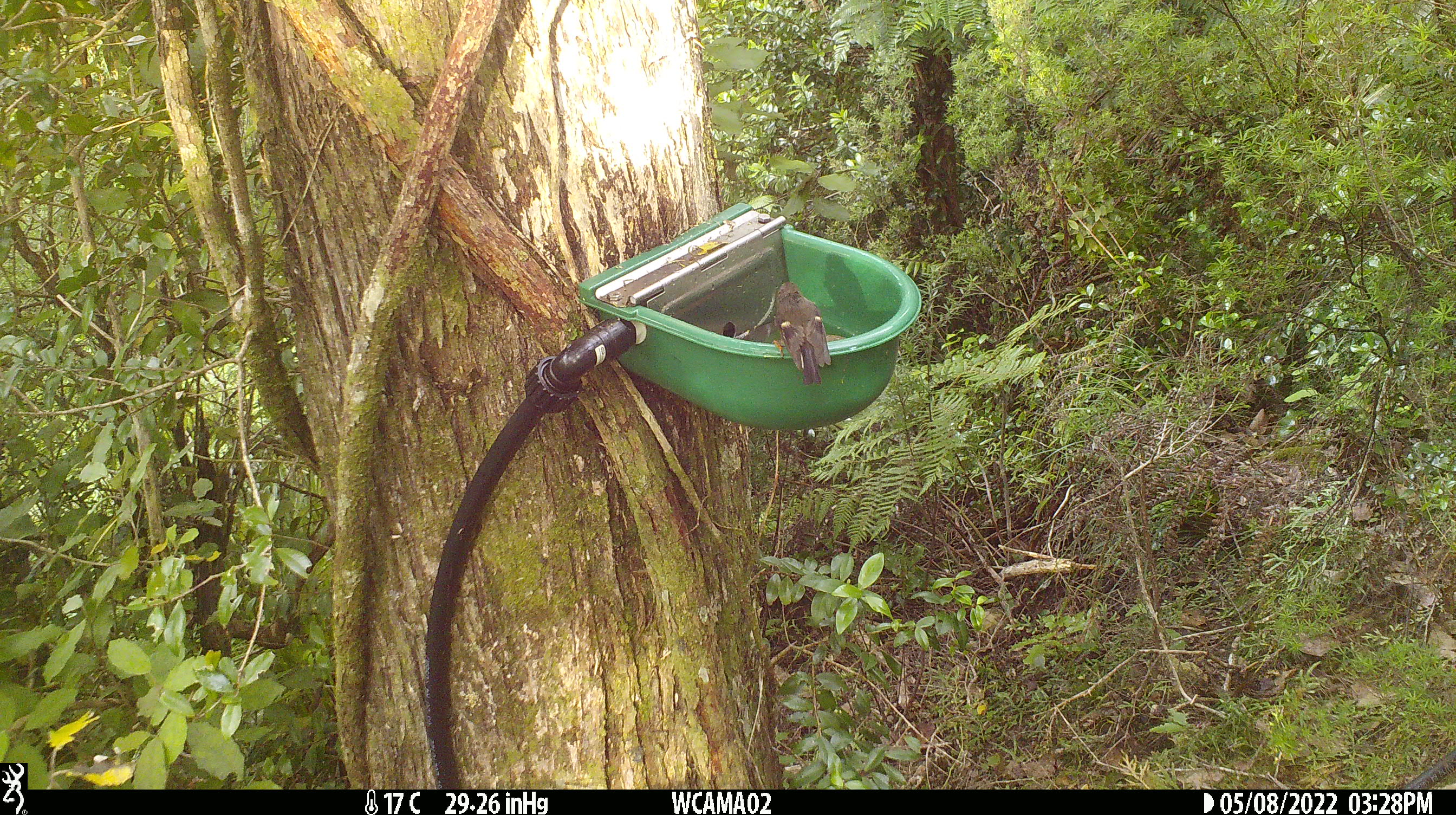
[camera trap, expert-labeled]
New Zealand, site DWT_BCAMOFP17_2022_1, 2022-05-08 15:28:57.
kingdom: Animalia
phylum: Chordata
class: Aves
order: Passeriformes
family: Petroicidae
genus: Petroica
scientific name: Petroica macrocephala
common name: tomtit